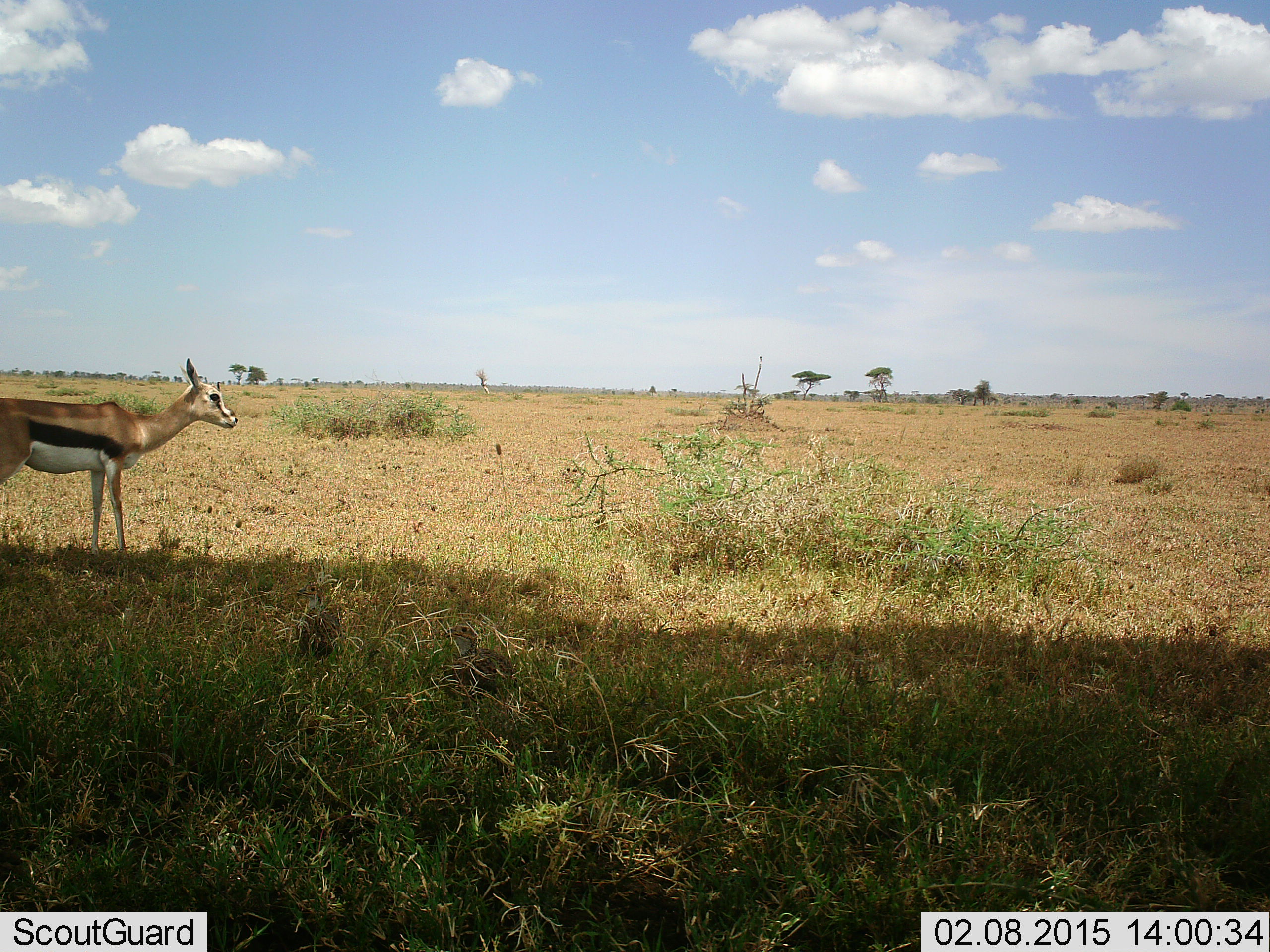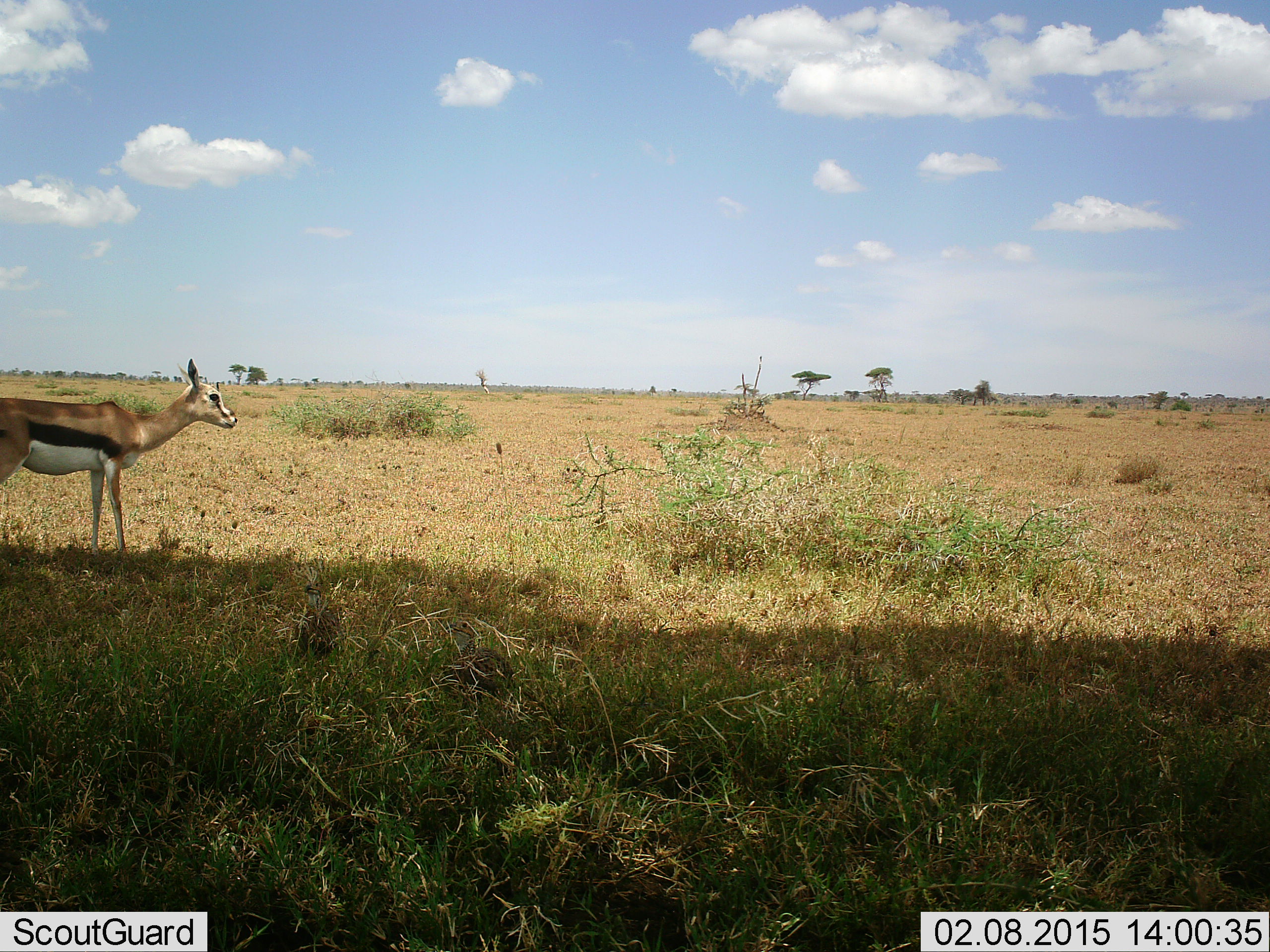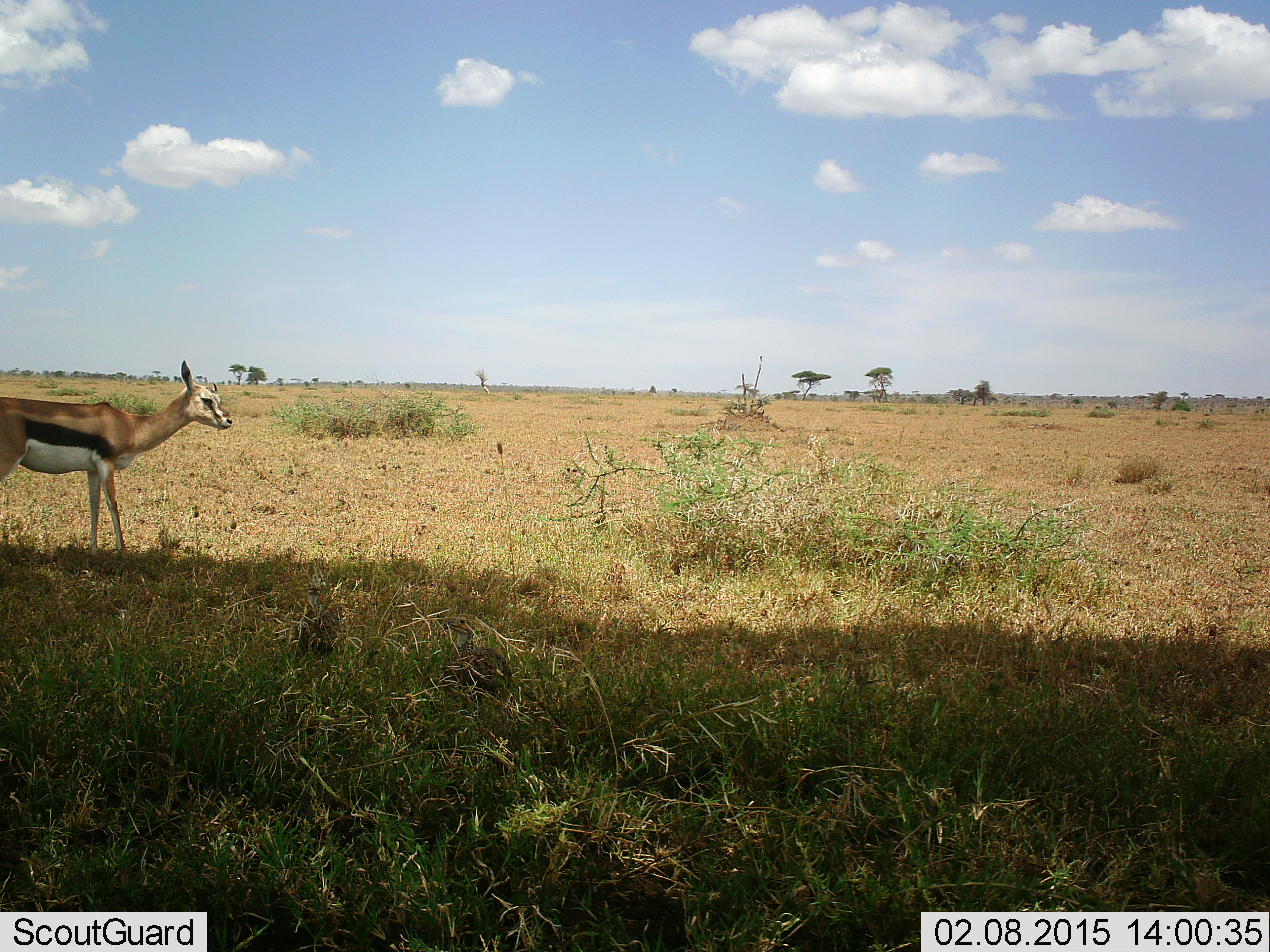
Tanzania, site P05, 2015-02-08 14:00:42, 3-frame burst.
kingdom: Animalia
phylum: Chordata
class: Mammalia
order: Artiodactyla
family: Bovidae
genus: Eudorcas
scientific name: Eudorcas thomsonii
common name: thomson's gazelle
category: gazellethomsons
Gazellethomsons (thomson's gazelle) (Eudorcas thomsonii), count 1. Behavior (volunteer vote fractions): standing 100%, resting 0%, moving 0%, interacting 0%. Young present (vote fraction): 0%. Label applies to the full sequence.